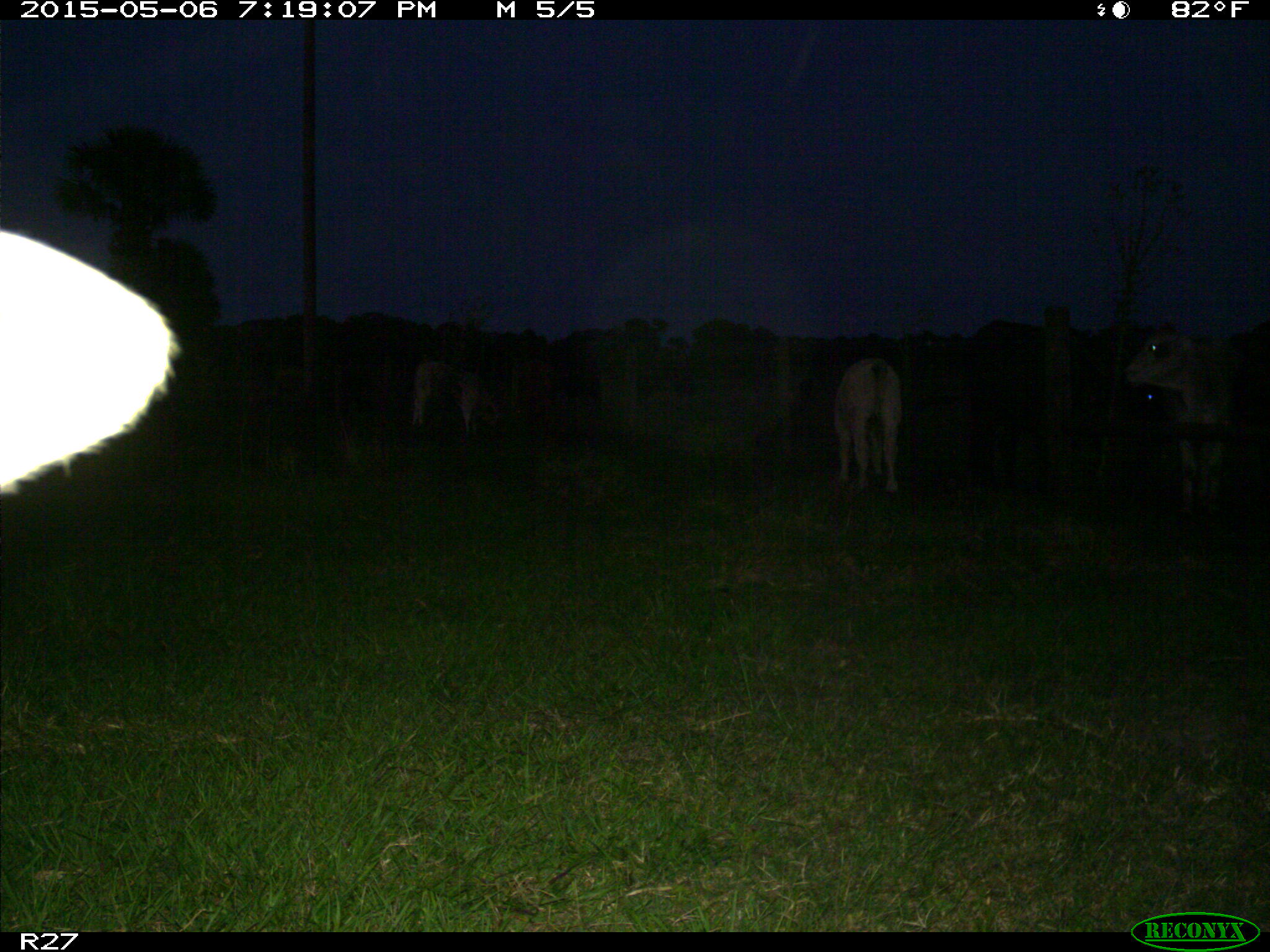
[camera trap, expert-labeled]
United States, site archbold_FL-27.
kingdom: Animalia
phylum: Chordata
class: Mammalia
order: Artiodactyla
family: Bovidae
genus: Bos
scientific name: Bos taurus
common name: domestic cow